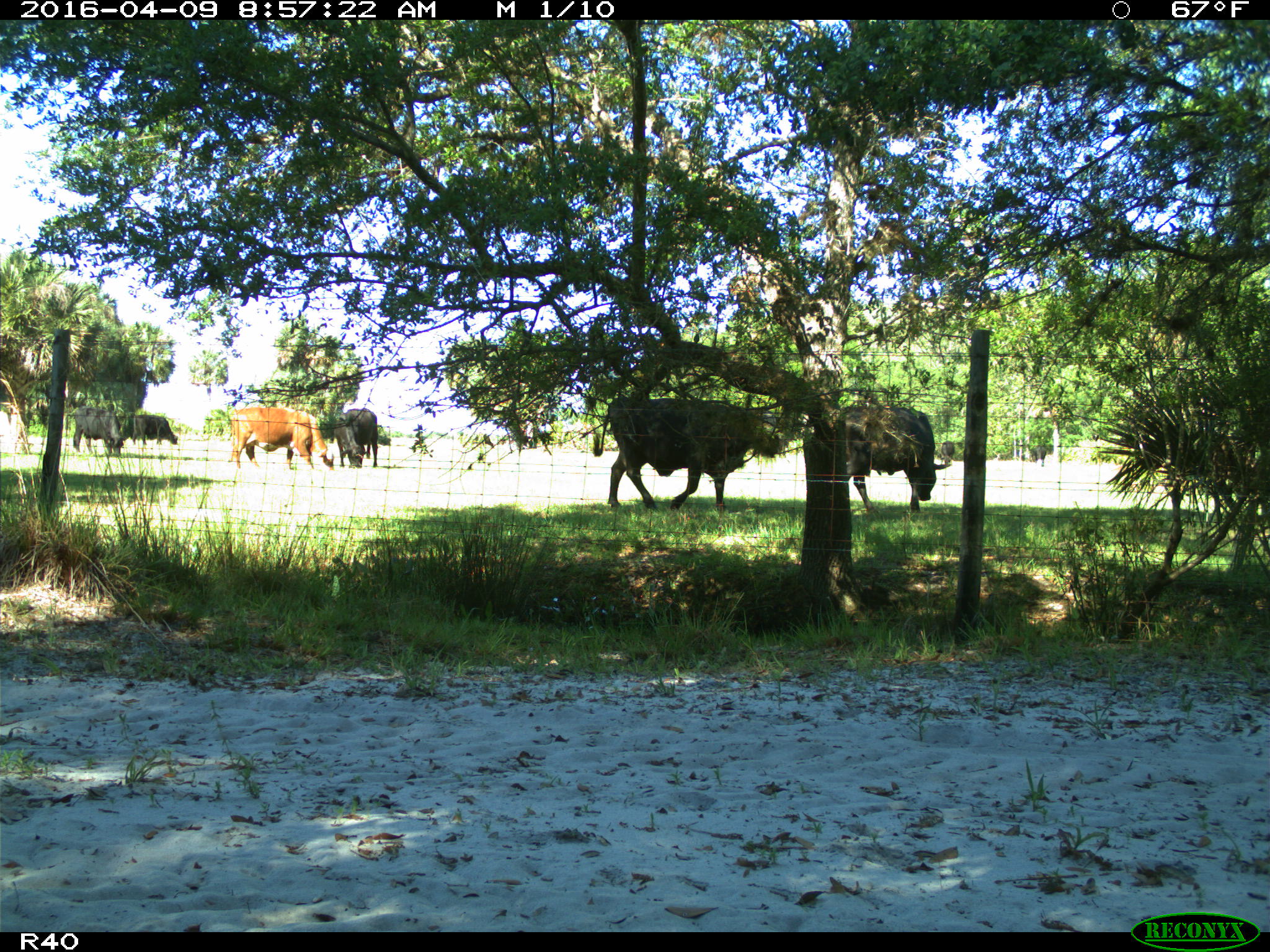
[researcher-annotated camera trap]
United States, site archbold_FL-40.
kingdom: Animalia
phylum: Chordata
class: Mammalia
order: Artiodactyla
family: Bovidae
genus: Bos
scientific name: Bos taurus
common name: domestic cow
Bos taurus (domestic cow).